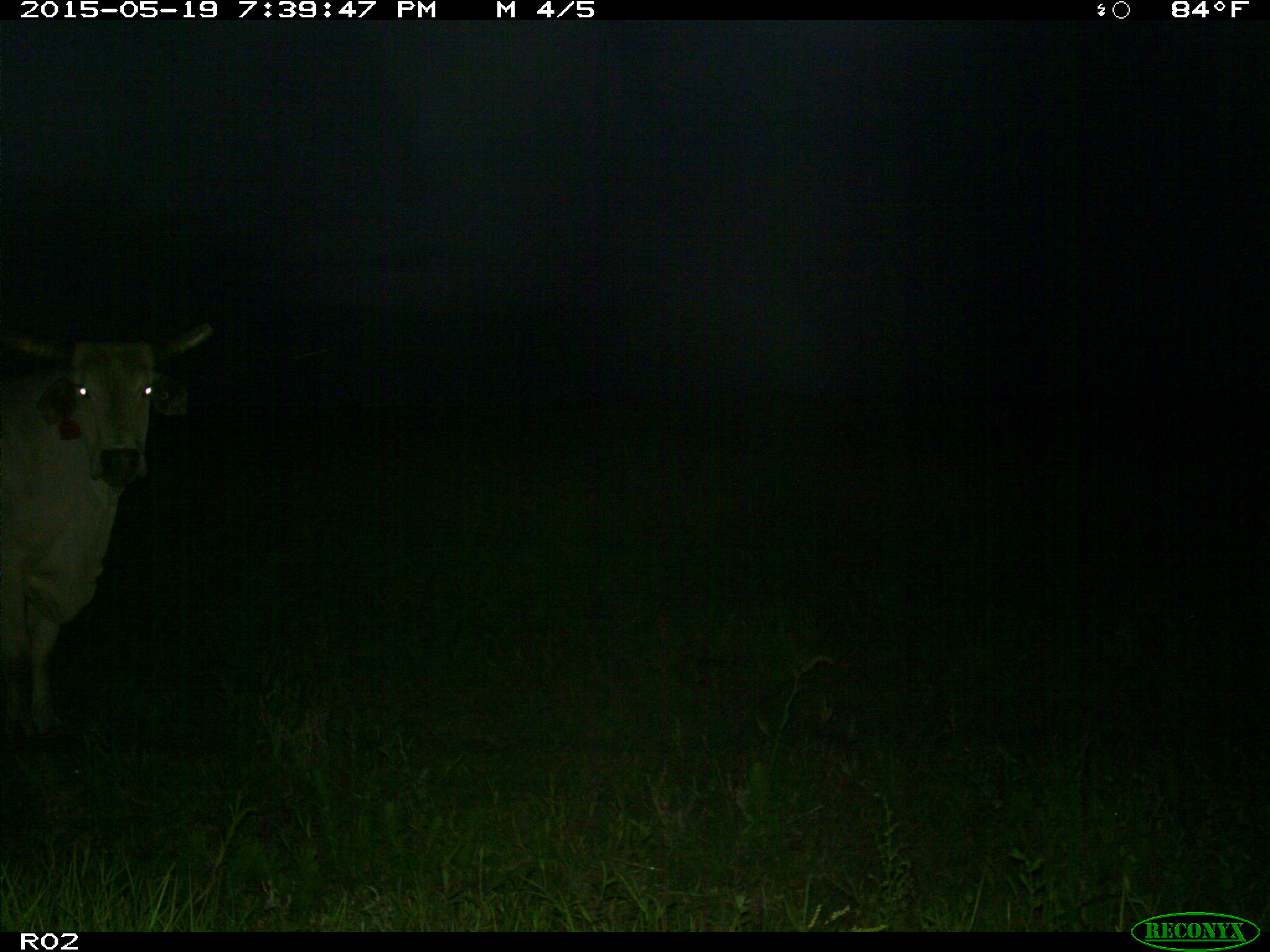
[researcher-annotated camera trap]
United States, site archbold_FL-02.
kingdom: Animalia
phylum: Chordata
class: Mammalia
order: Artiodactyla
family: Bovidae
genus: Bos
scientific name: Bos taurus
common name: domestic cow